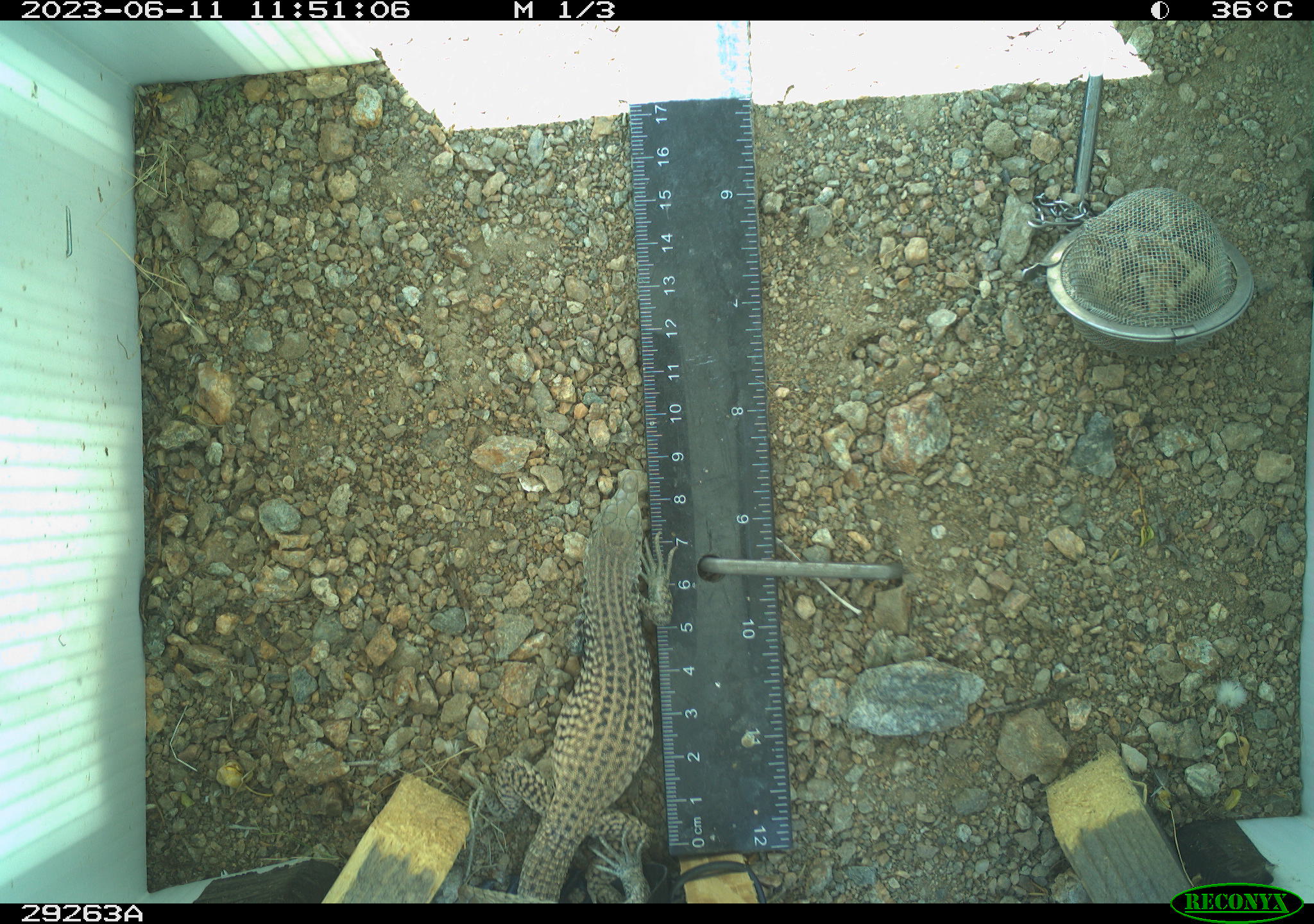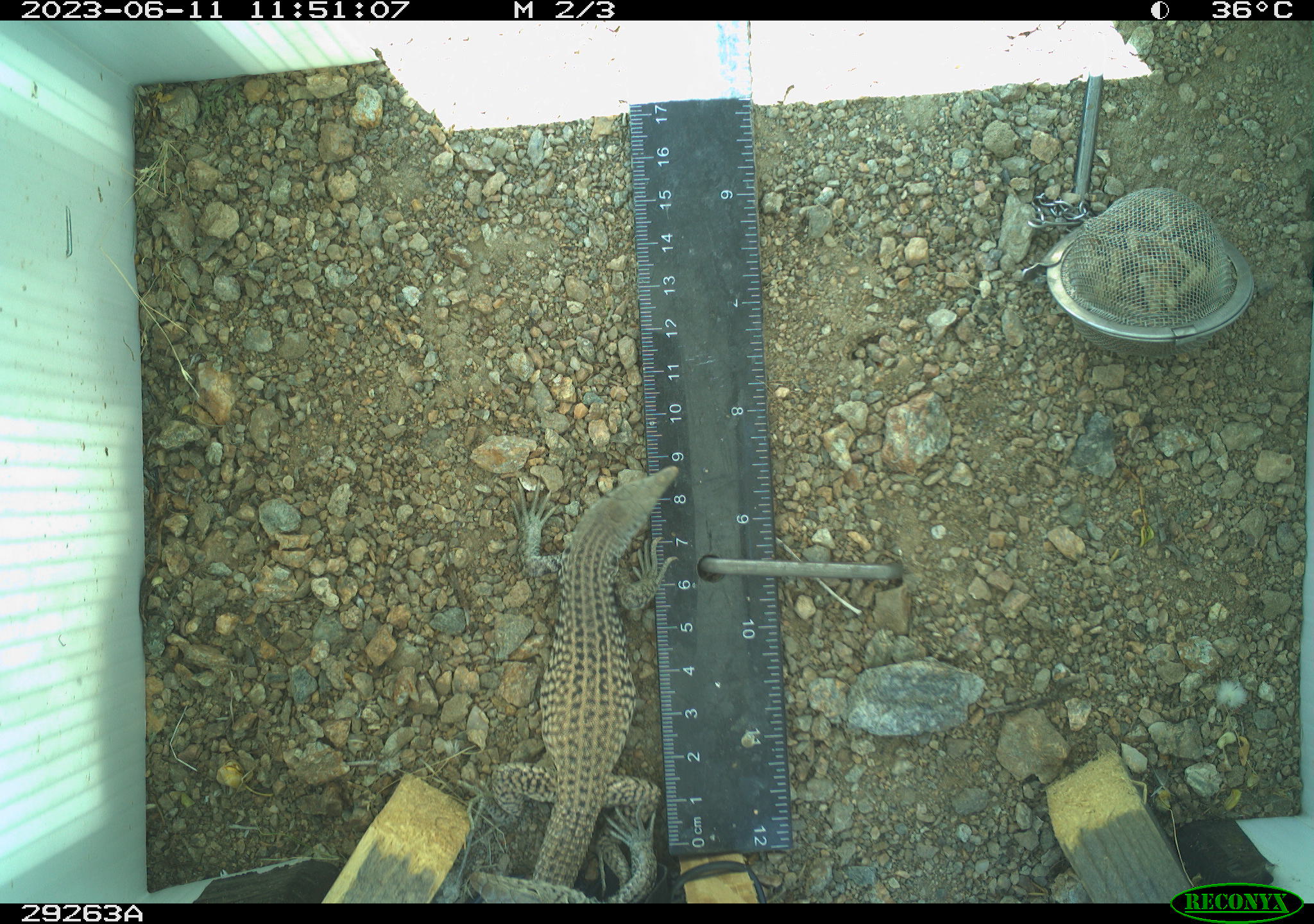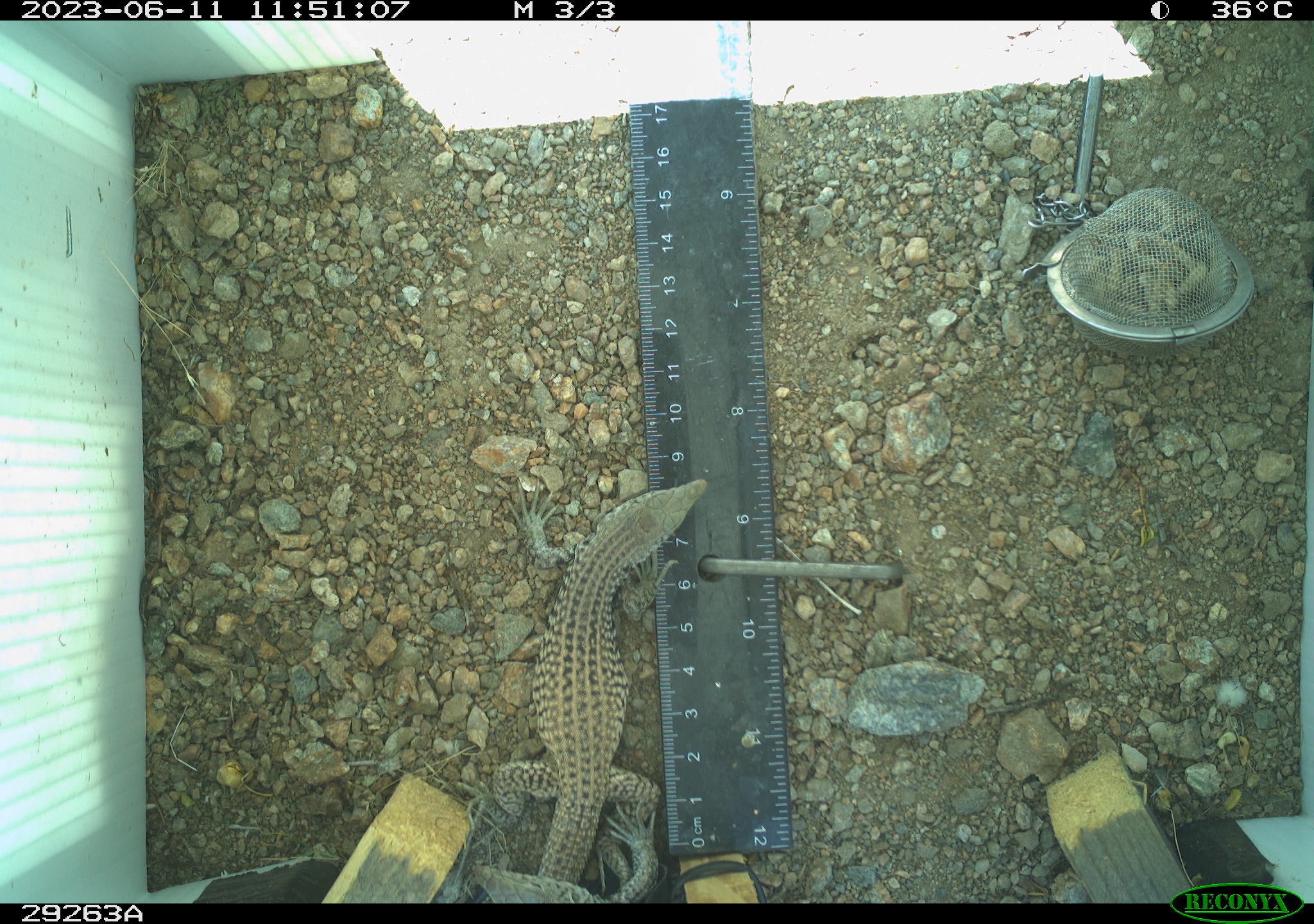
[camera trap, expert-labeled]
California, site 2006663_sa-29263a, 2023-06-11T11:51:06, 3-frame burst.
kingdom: Animalia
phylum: Chordata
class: Reptilia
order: Squamata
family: Teiidae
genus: Aspidoscelis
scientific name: Aspidoscelis tigris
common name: western whiptail